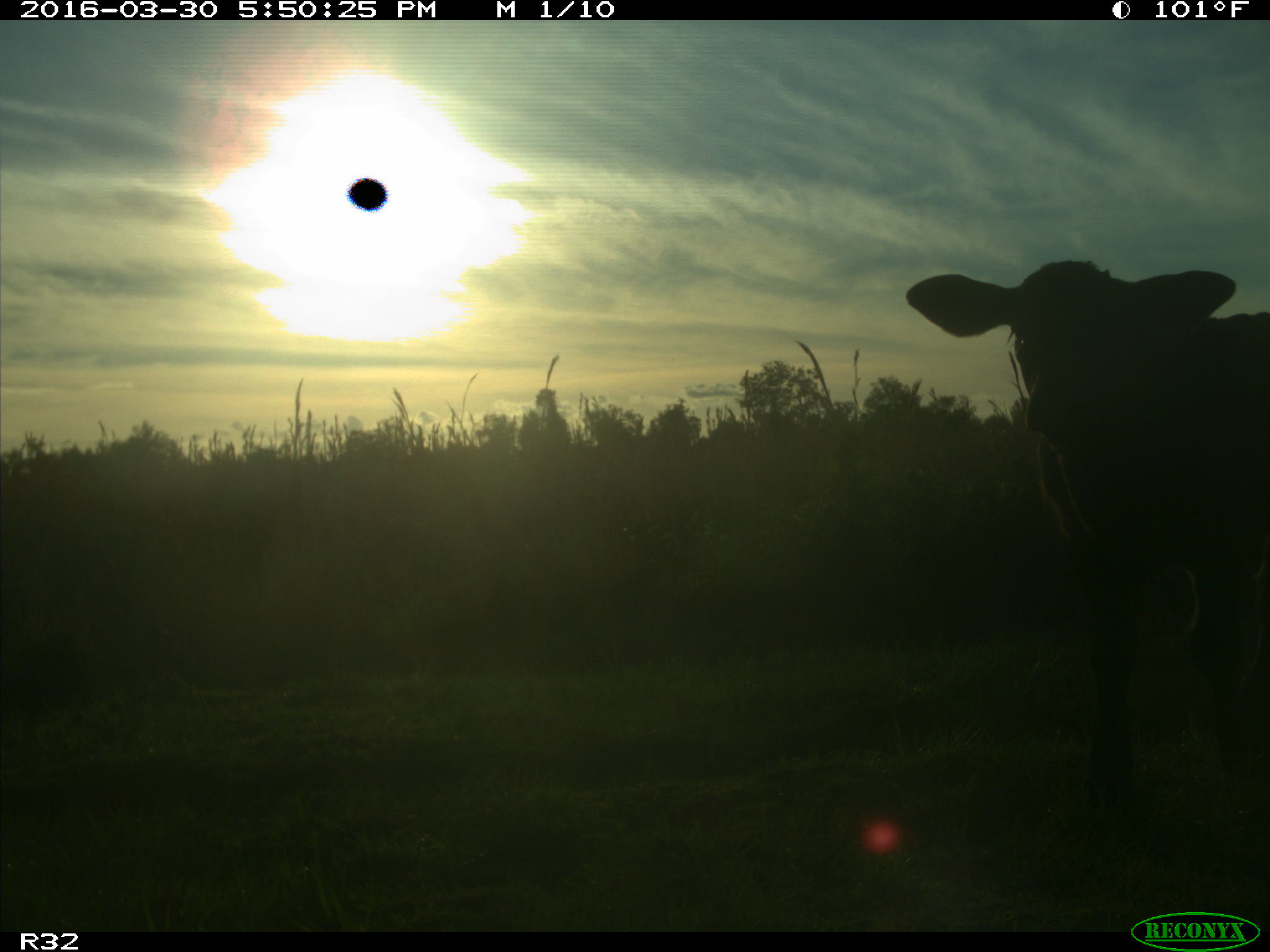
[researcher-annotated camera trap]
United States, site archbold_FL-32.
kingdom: Animalia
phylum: Chordata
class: Mammalia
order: Artiodactyla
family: Bovidae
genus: Bos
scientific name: Bos taurus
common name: domestic cow